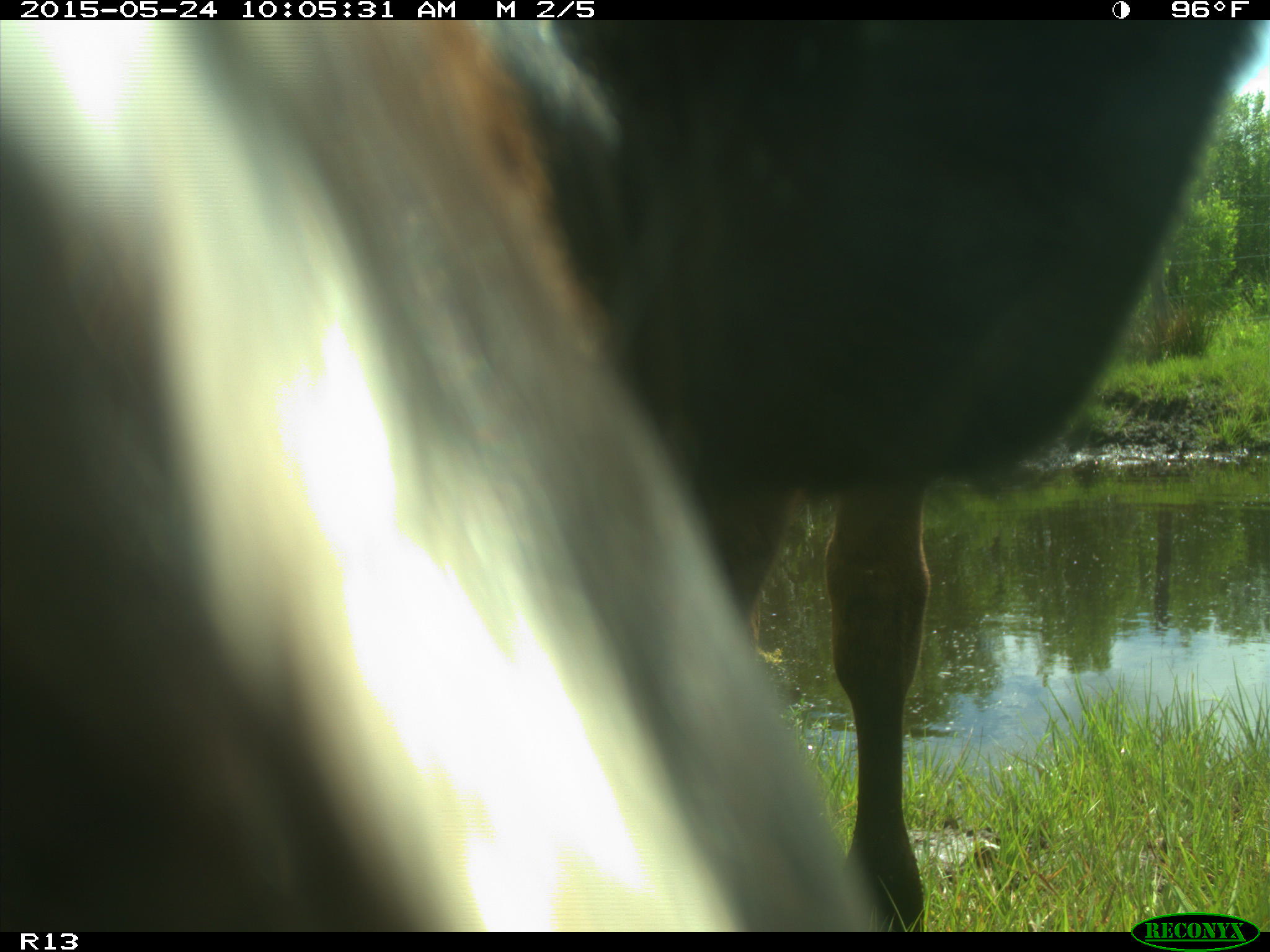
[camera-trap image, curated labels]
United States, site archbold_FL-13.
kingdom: Animalia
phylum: Chordata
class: Mammalia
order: Artiodactyla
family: Bovidae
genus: Bos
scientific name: Bos taurus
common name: domestic cow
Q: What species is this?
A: Bos taurus (domestic cow).